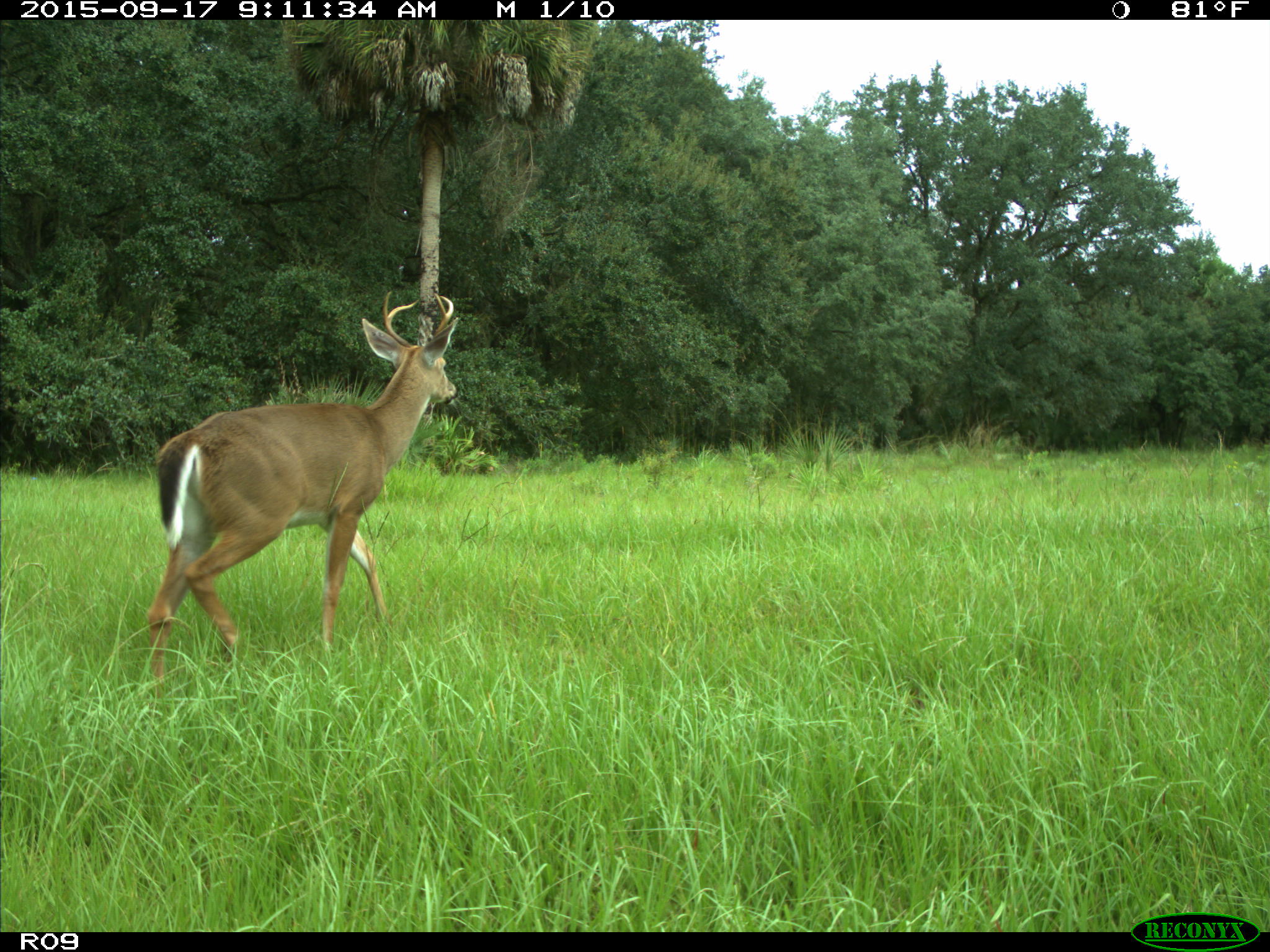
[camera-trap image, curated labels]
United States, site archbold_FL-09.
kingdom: Animalia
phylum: Chordata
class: Mammalia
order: Artiodactyla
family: Cervidae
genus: Odocoileus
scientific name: Odocoileus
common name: deer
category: unidentified deer